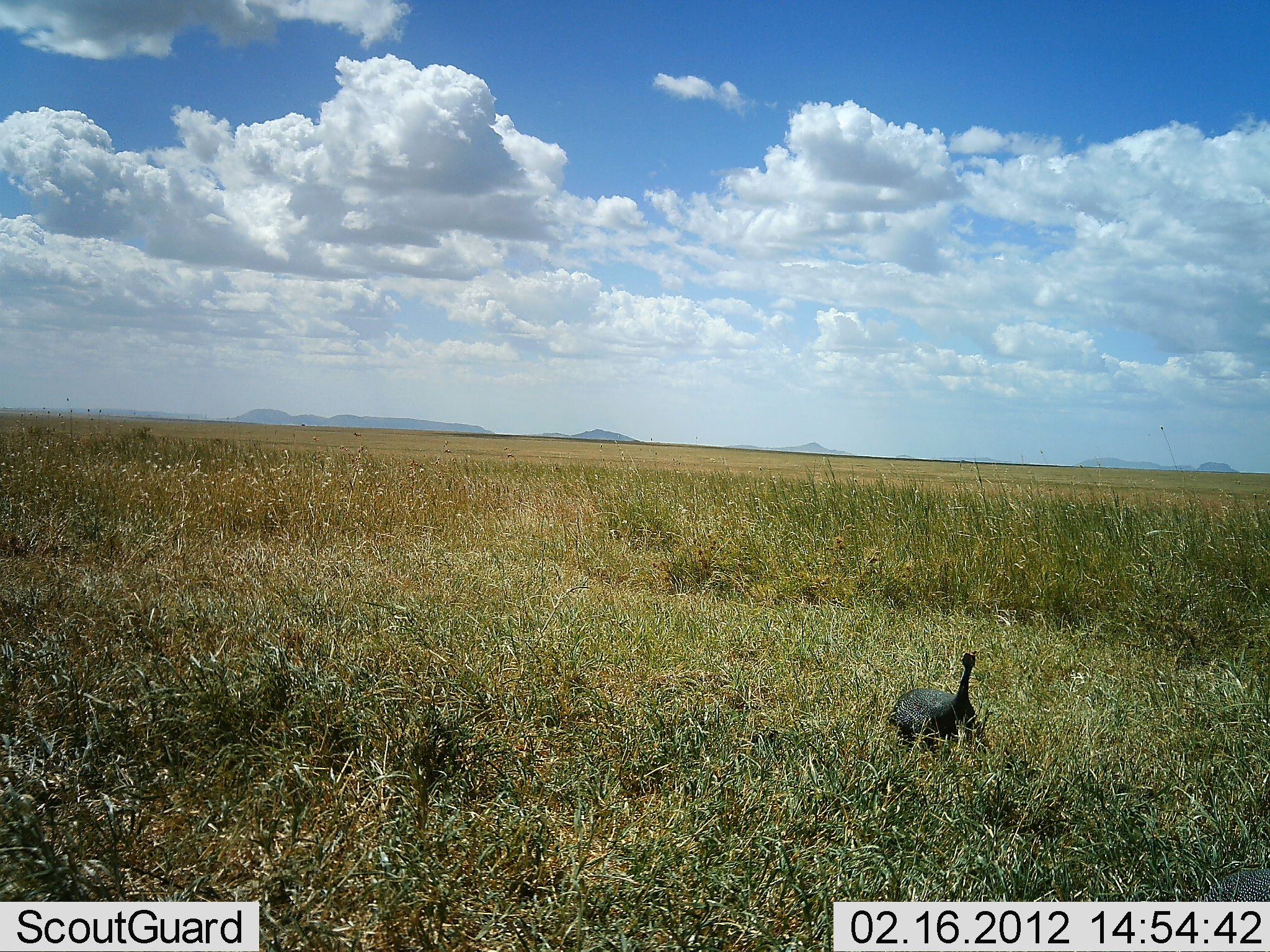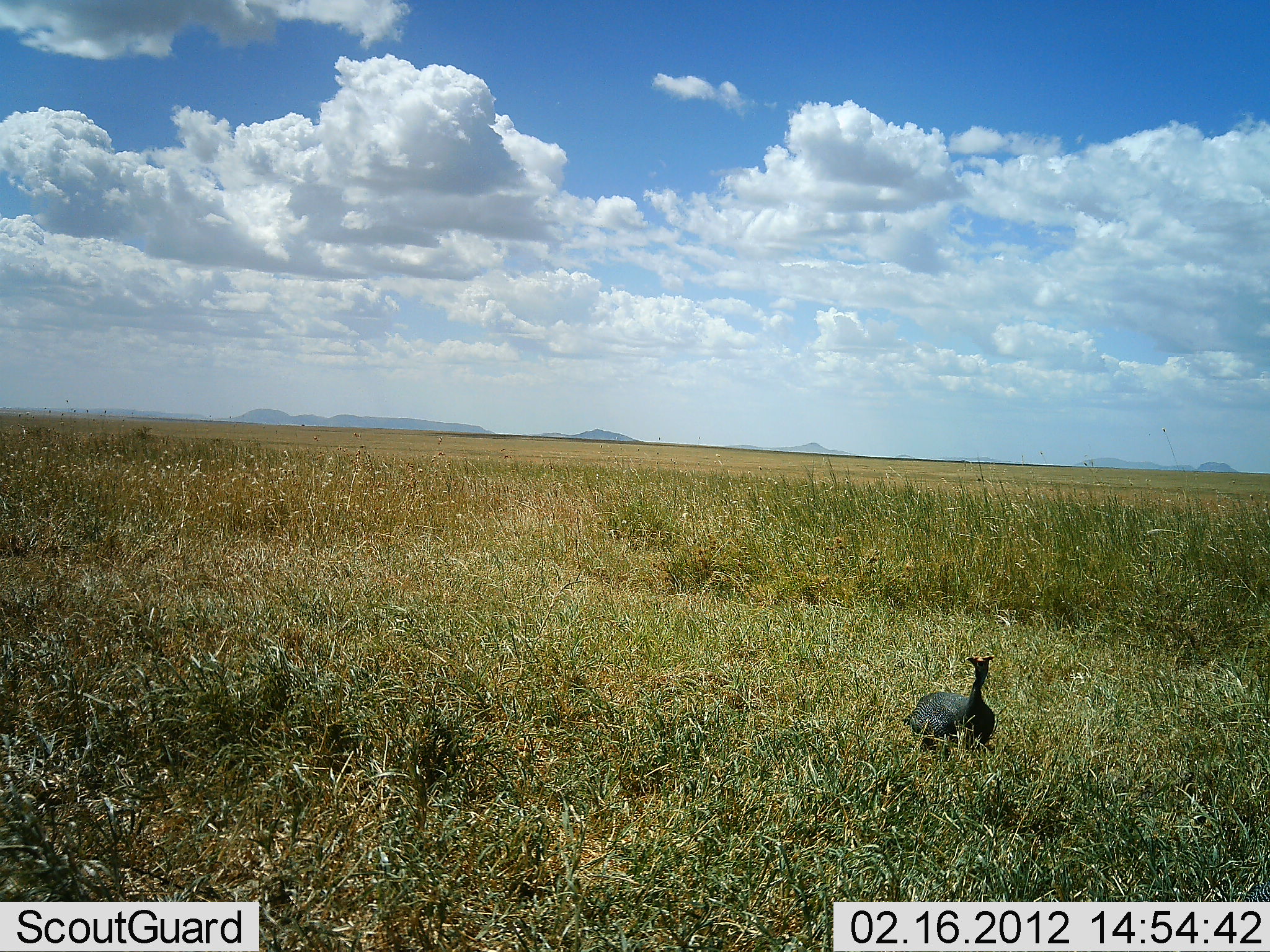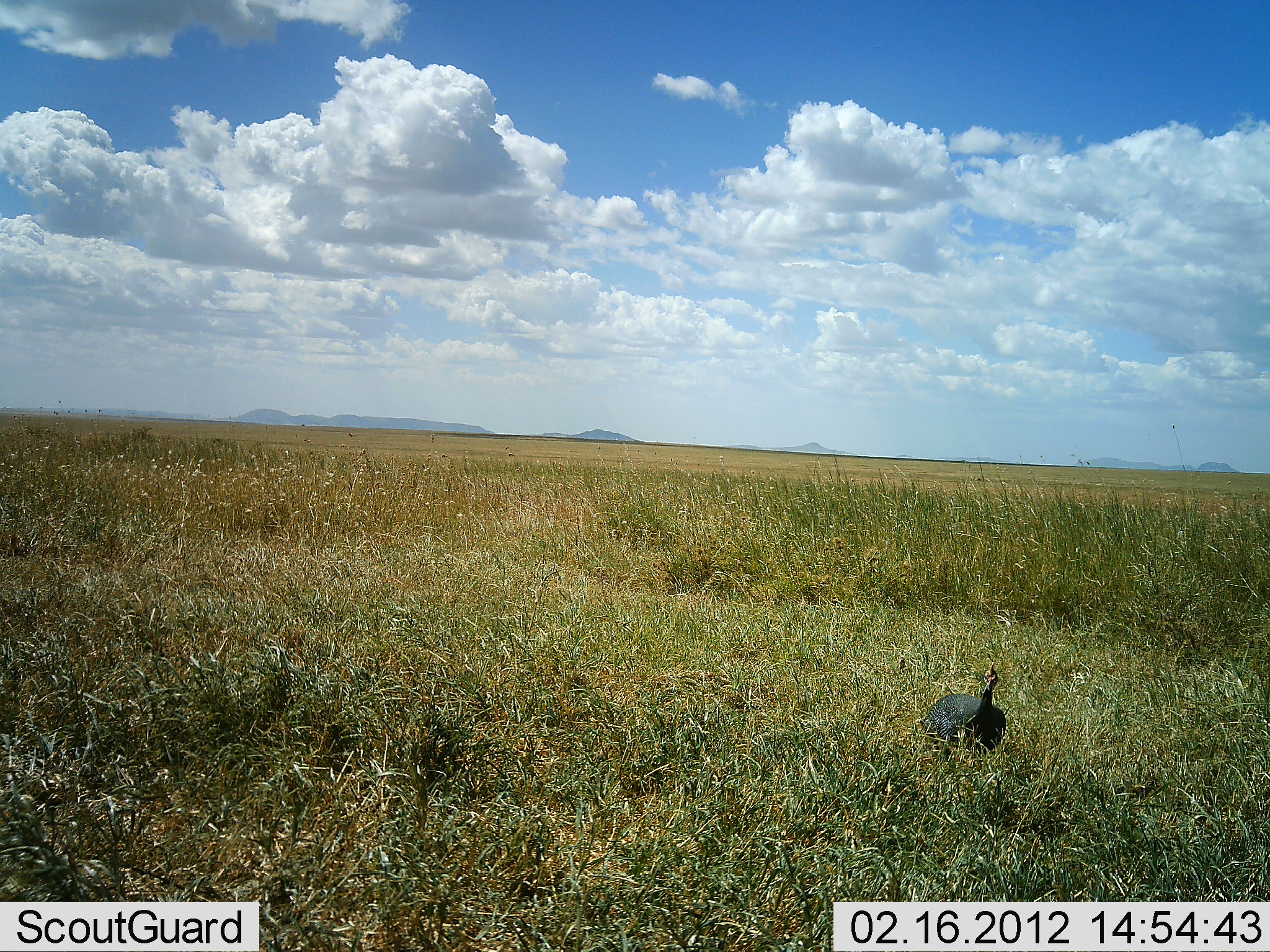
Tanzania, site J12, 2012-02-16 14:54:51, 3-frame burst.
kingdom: Animalia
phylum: Chordata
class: Aves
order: Galliformes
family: Numididae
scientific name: Numididae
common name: guinea fowl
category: guineafowl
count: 1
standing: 28%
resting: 0%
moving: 76%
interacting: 0%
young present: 0%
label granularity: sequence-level